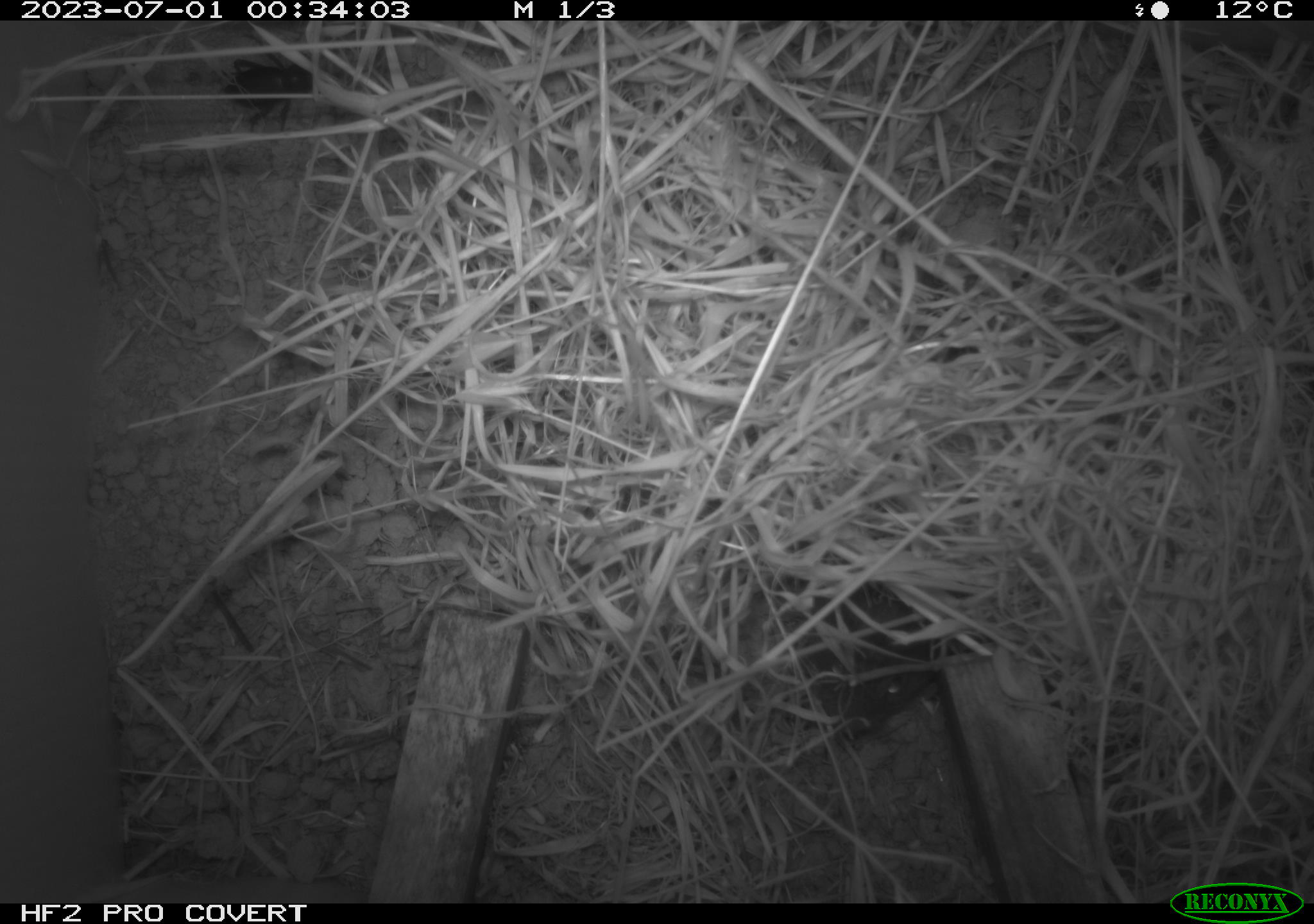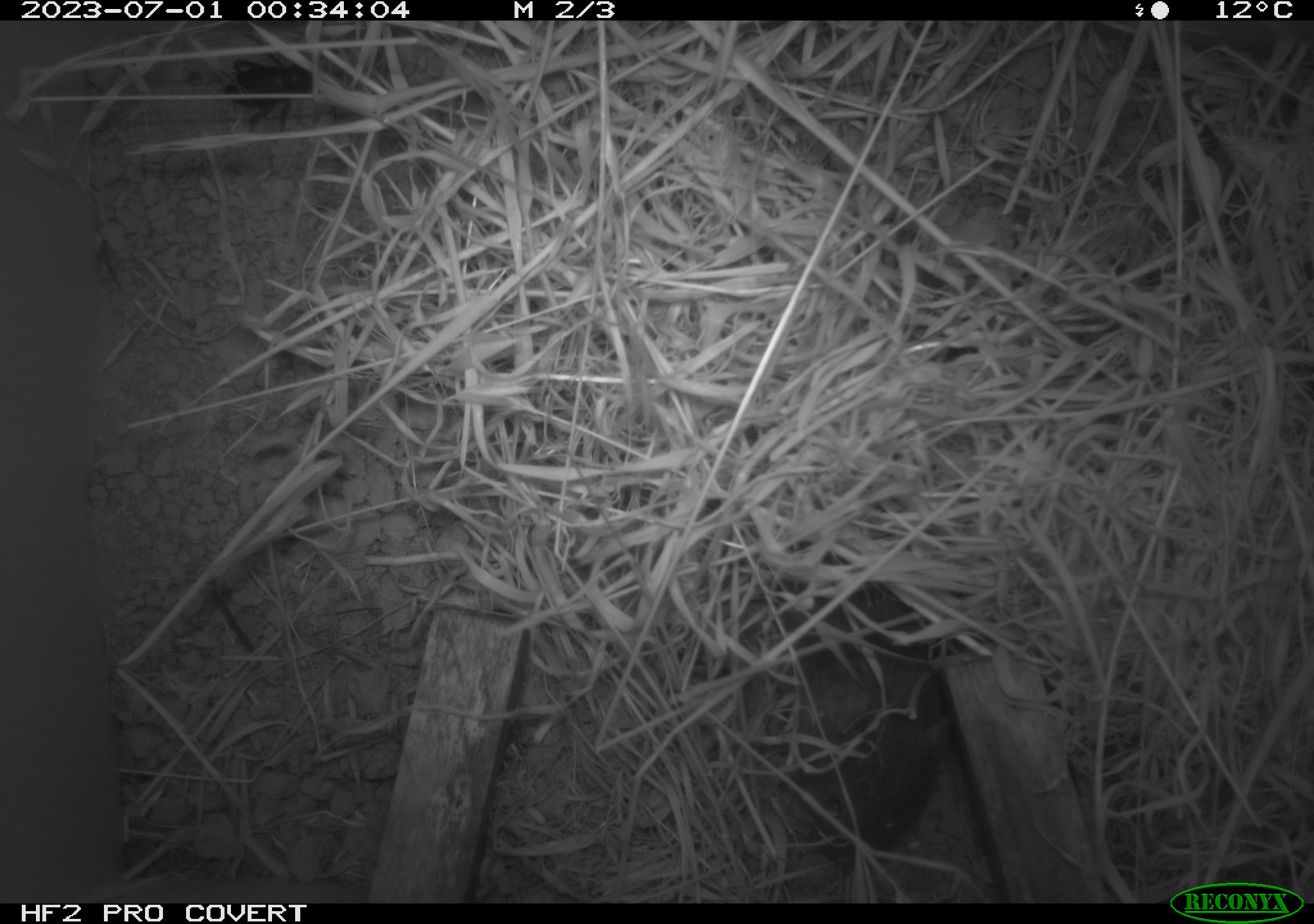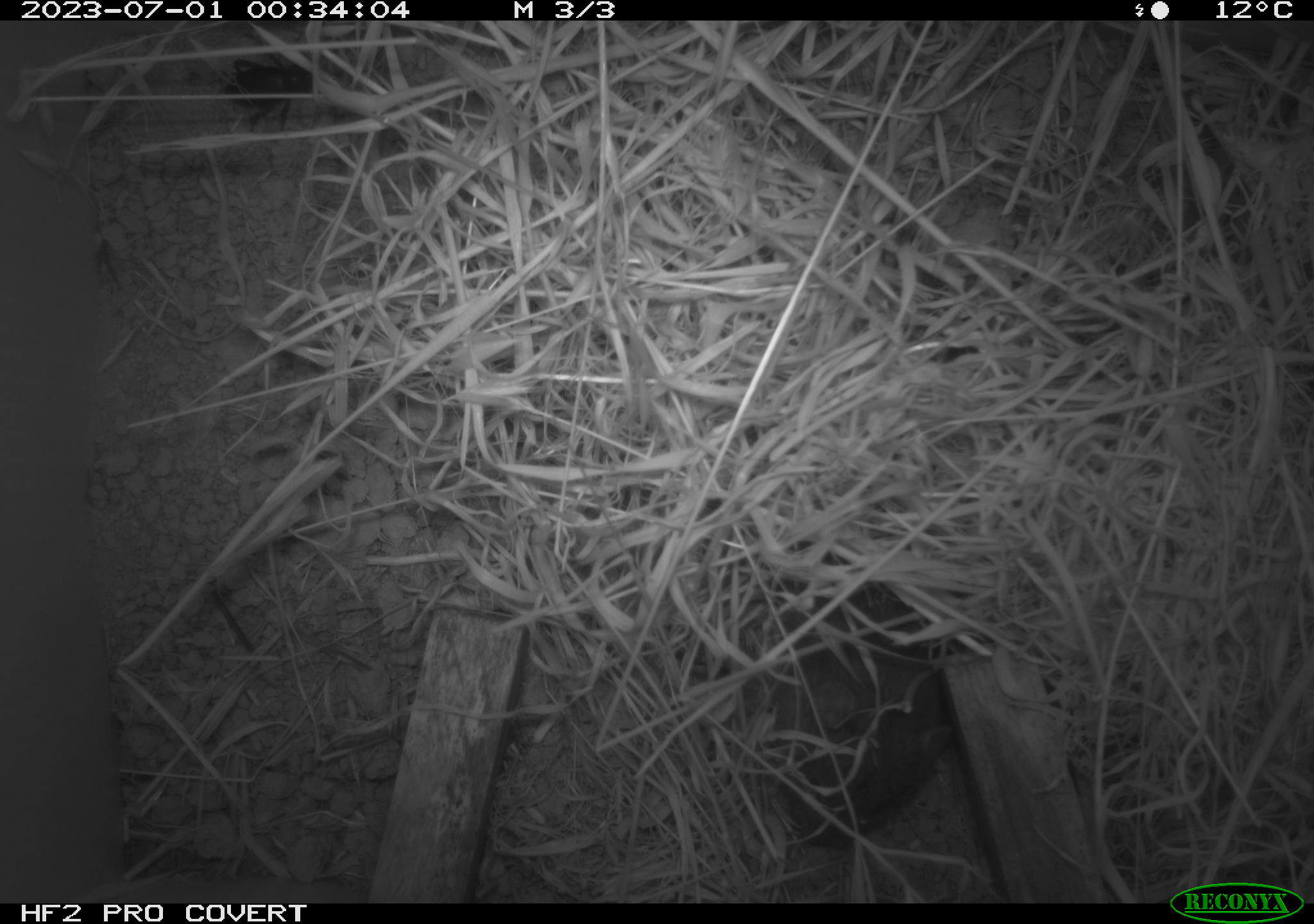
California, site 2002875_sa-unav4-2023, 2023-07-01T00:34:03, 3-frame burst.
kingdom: Animalia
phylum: Chordata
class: Mammalia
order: Rodentia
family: Cricetidae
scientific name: Arvicolinae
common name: voles, lemmings, and muskrats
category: arvicolinae subfamily